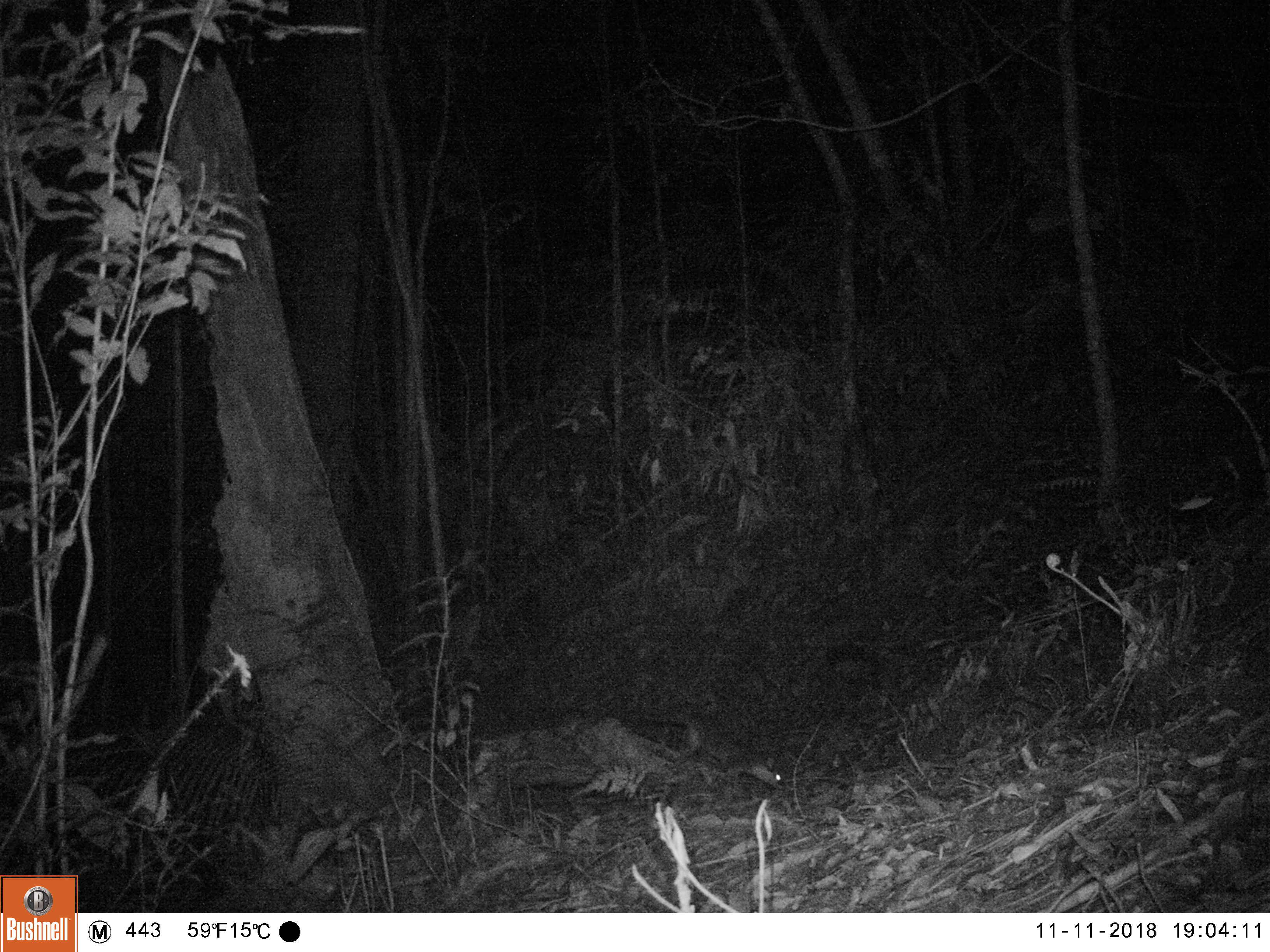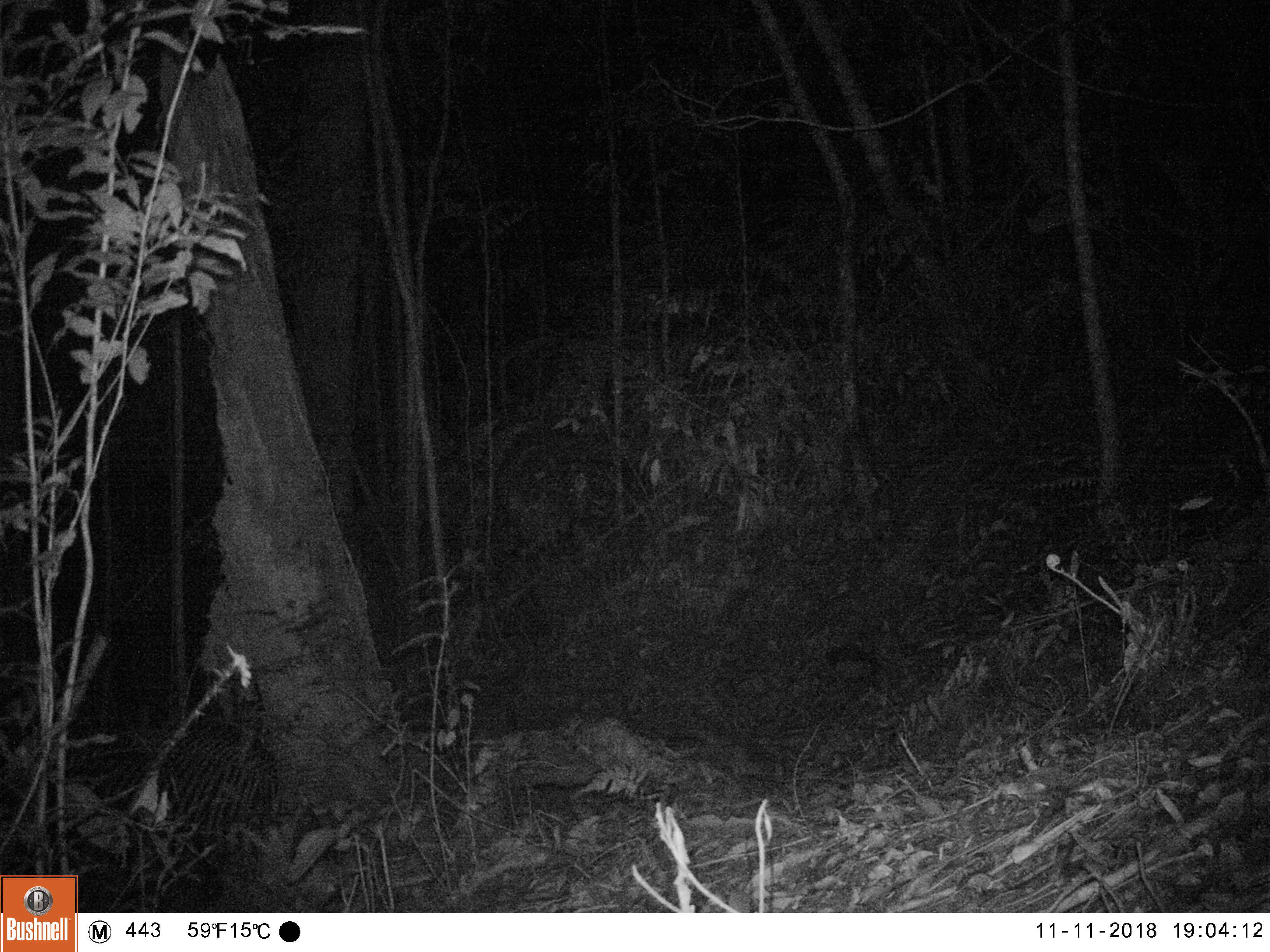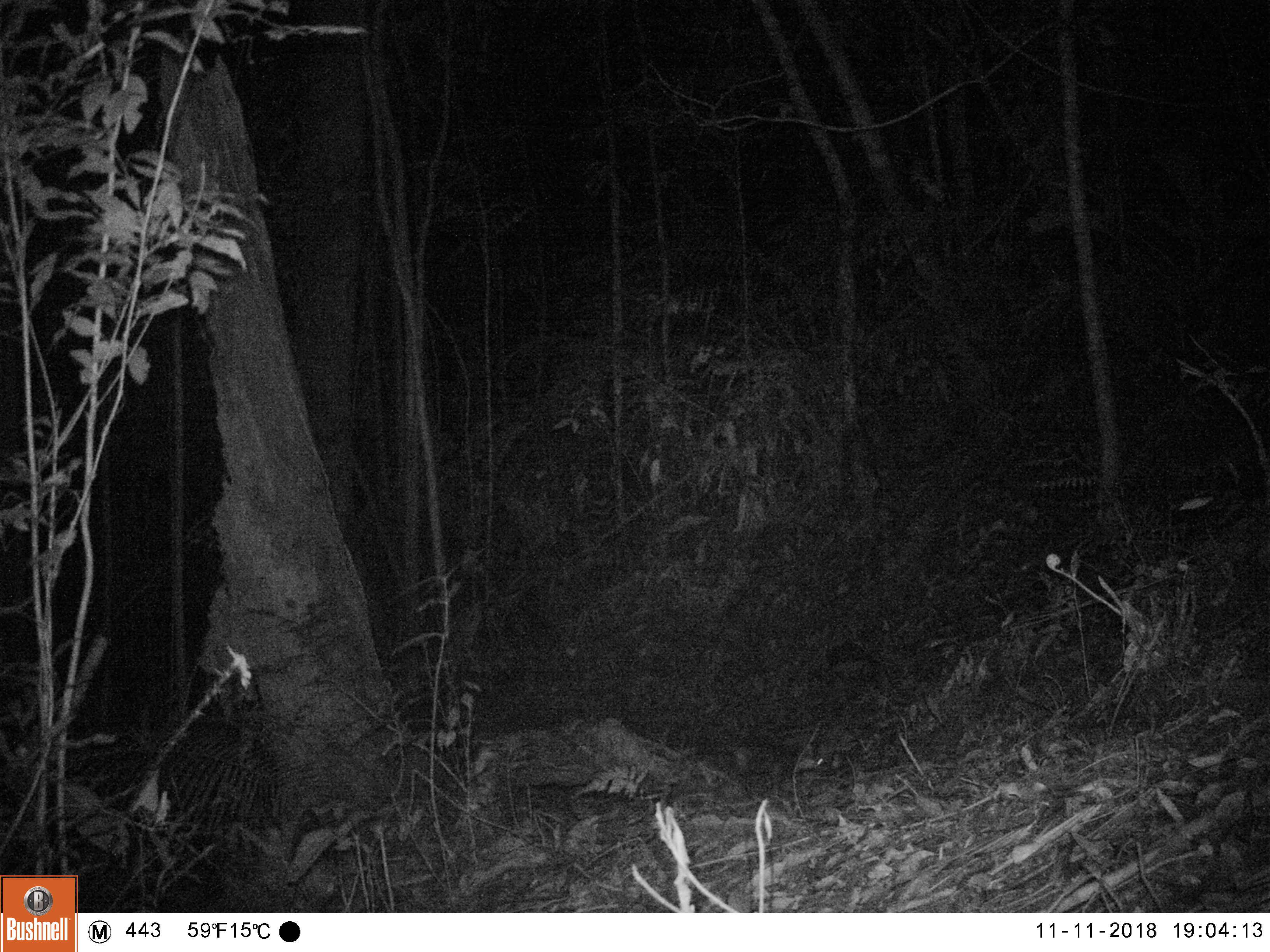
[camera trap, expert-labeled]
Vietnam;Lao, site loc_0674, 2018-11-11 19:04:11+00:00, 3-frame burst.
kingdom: Animalia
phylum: Chordata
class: Mammalia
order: Carnivora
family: Mustelidae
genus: Melogale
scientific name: Melogale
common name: ferret badger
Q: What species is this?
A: Ferret badger (Melogale).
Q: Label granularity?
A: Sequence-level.